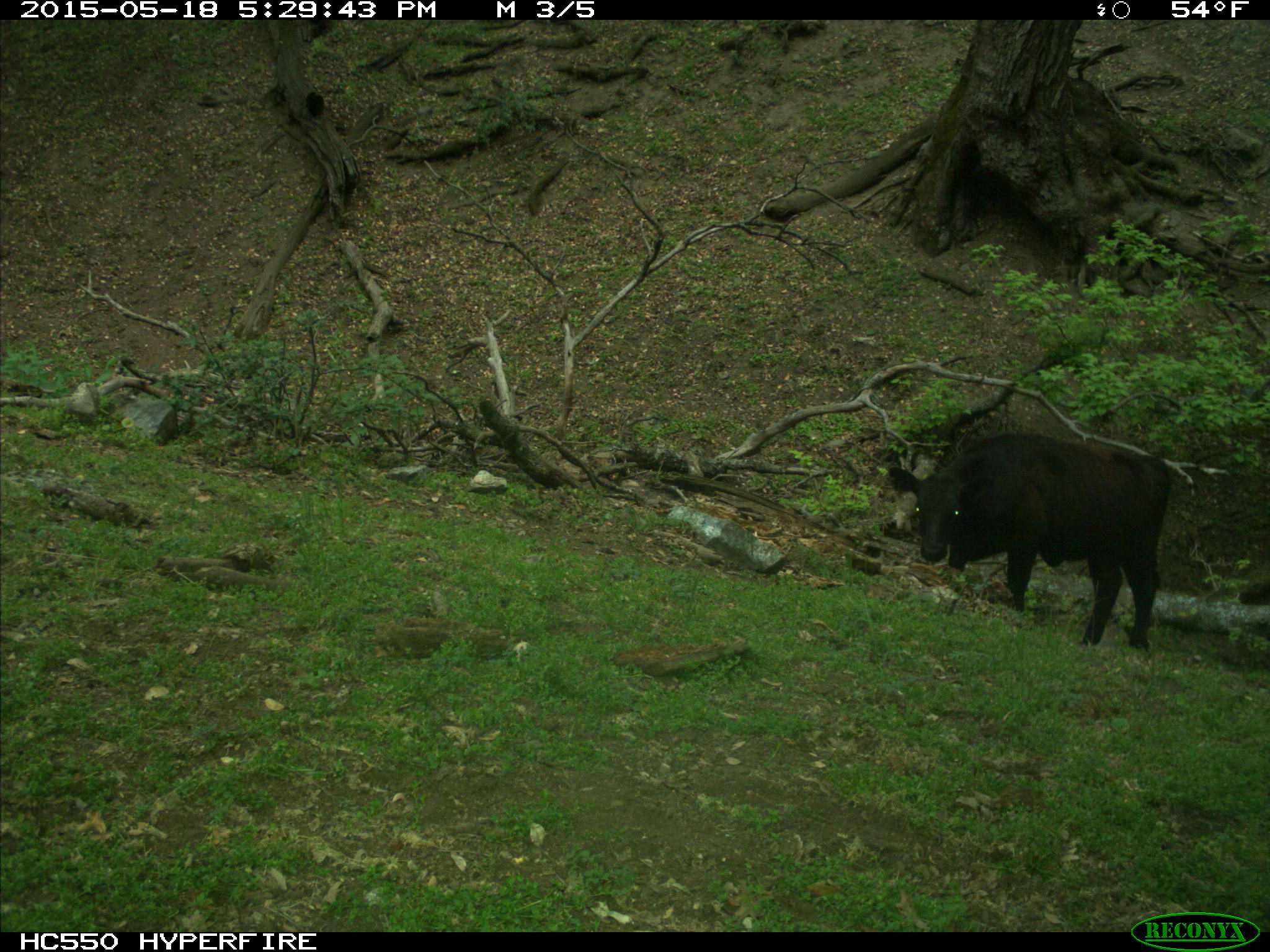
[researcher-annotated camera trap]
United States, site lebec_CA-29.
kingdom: Animalia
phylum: Chordata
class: Mammalia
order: Artiodactyla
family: Bovidae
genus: Bos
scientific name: Bos taurus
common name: domestic cow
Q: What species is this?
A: Bos taurus (domestic cow).